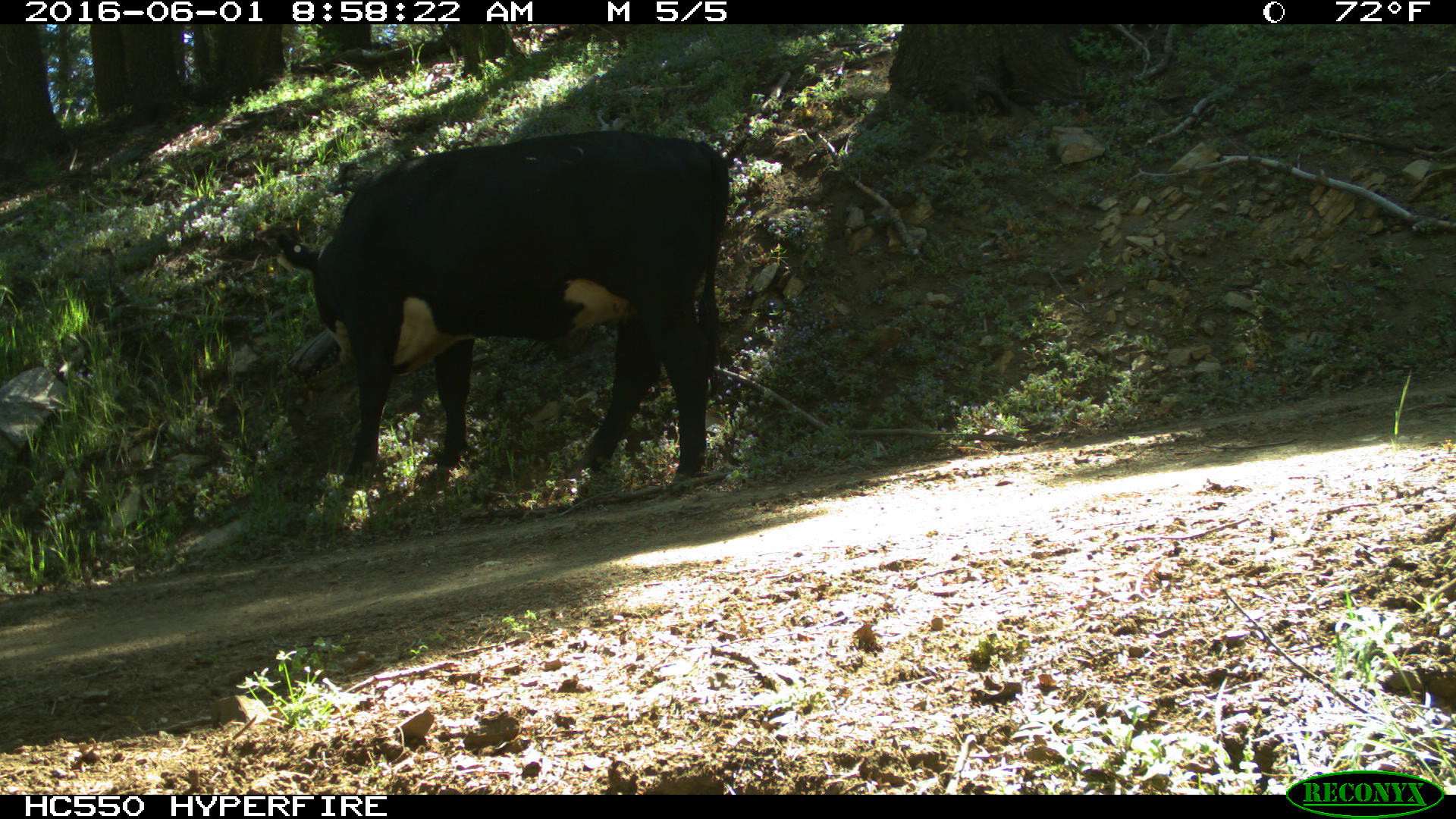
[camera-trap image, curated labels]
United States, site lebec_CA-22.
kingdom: Animalia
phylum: Chordata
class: Mammalia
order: Artiodactyla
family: Bovidae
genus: Bos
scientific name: Bos taurus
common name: domestic cow